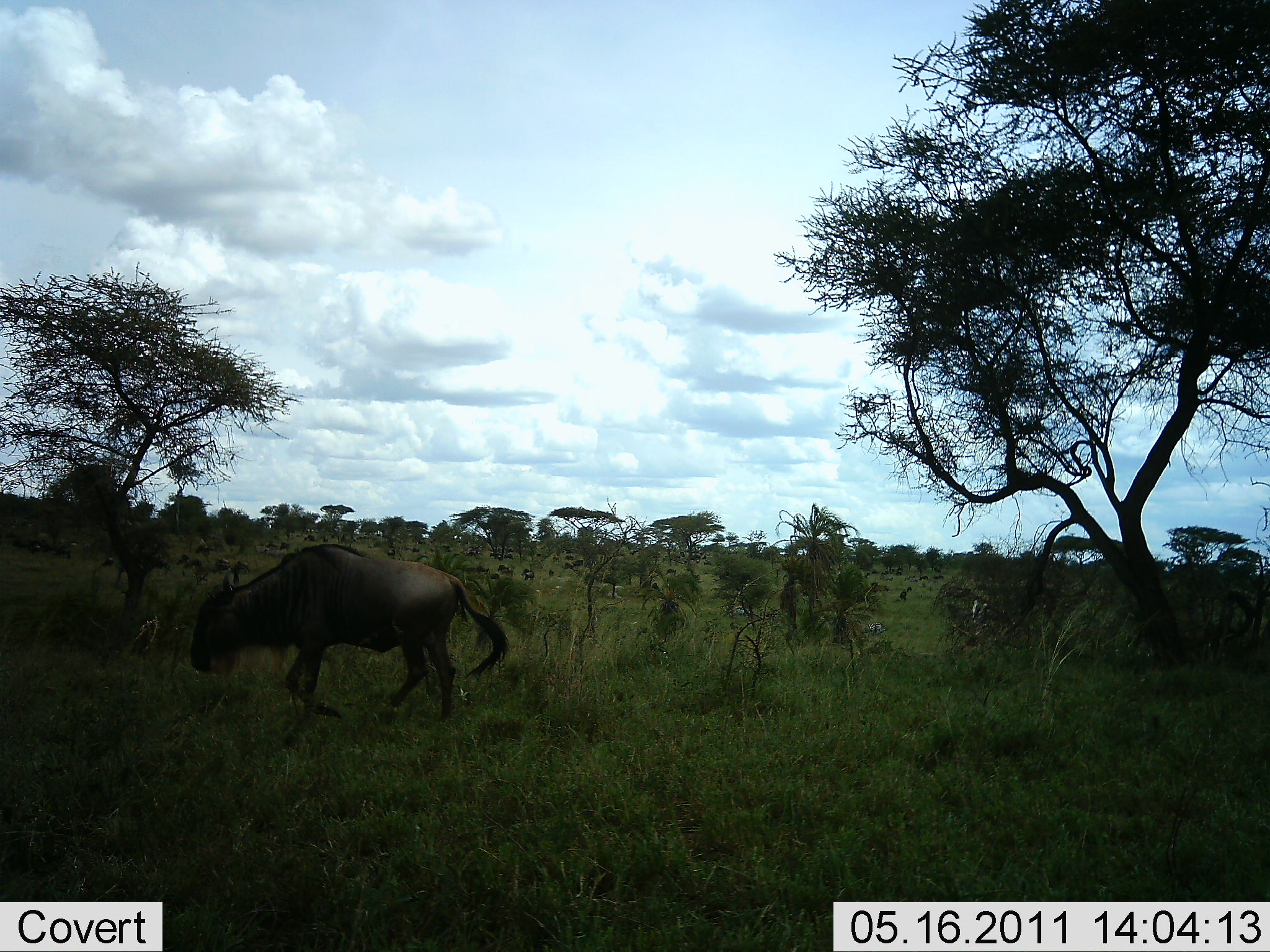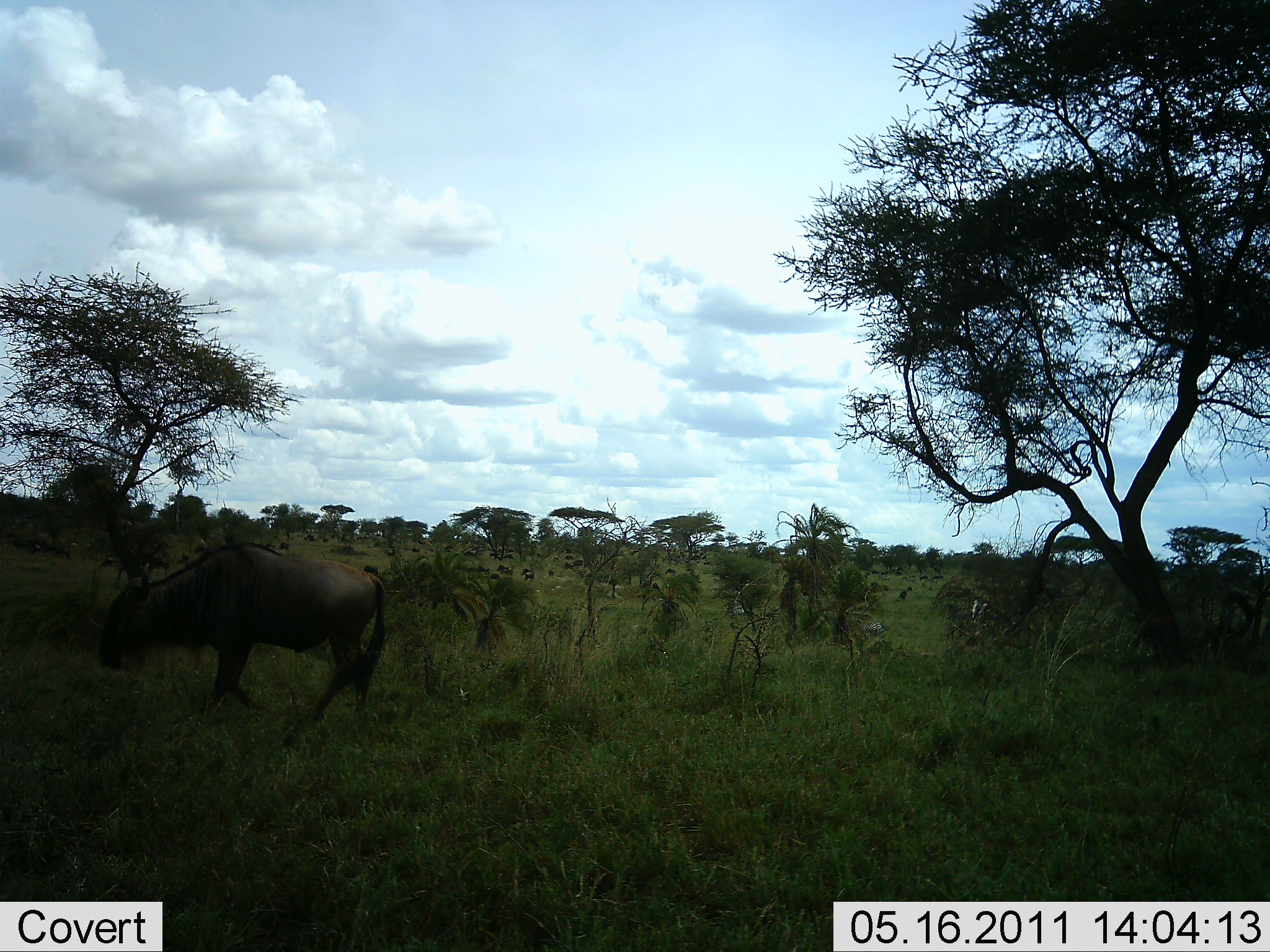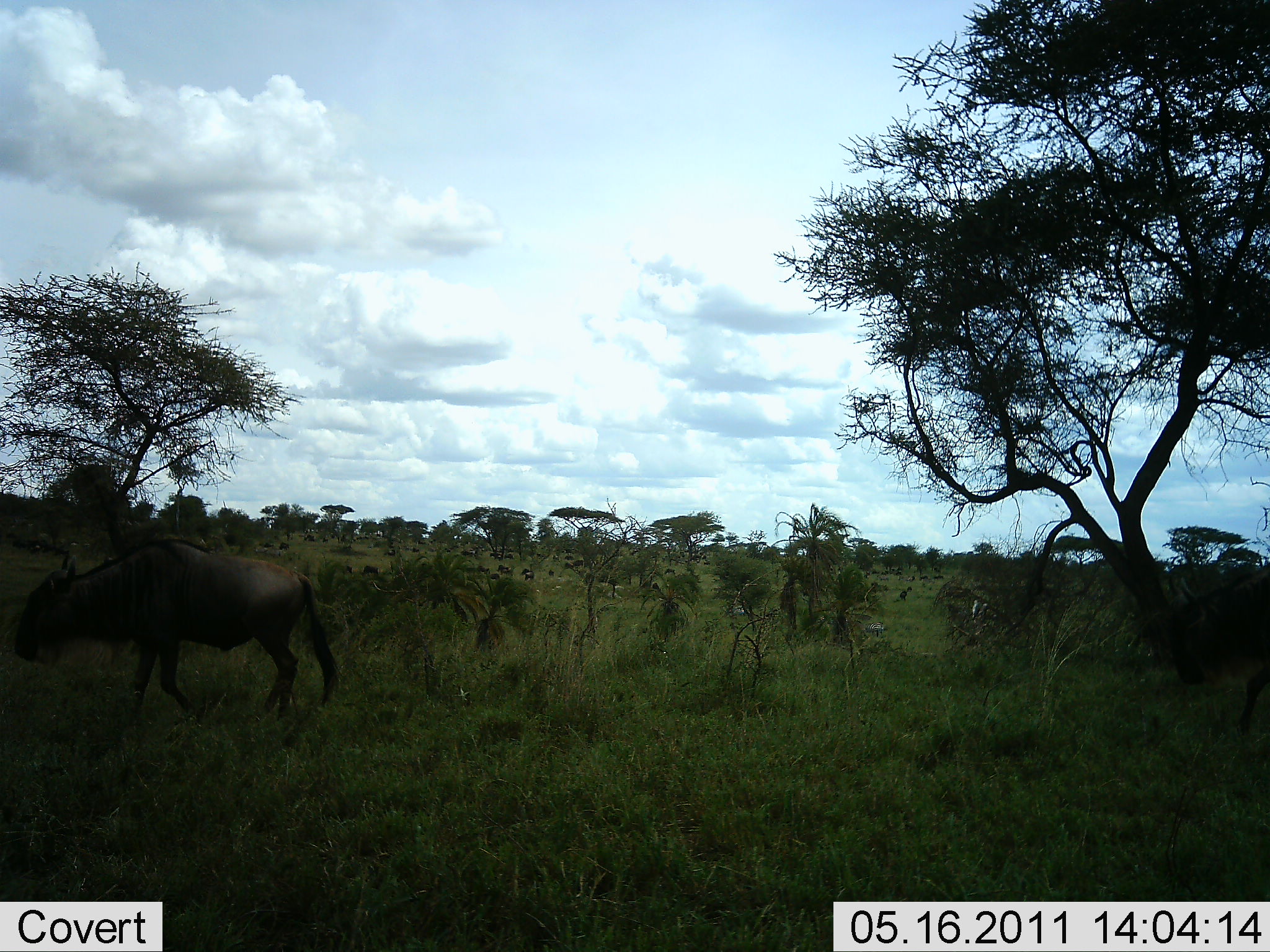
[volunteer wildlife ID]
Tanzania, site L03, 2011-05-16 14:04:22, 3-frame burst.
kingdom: Animalia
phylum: Chordata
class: Mammalia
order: Artiodactyla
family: Bovidae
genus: Connochaetes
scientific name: Connochaetes taurinus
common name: blue wildebeest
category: wildebeest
Wildebeest (blue wildebeest) (Connochaetes taurinus), count 1. Behavior (volunteer vote fractions): standing 15%, resting 0%, moving 92%, interacting 0%. Young present (vote fraction): 0%. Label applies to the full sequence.